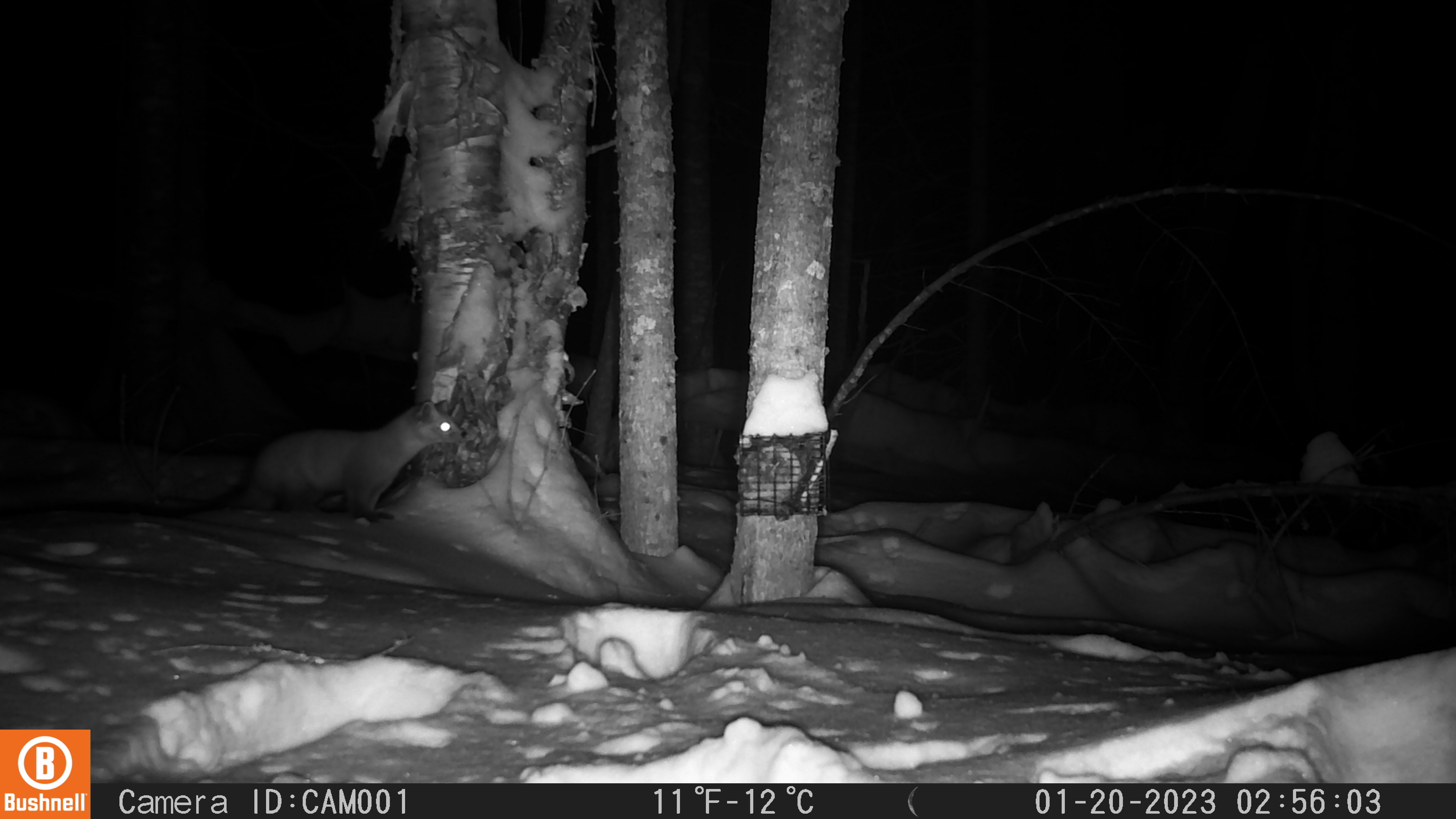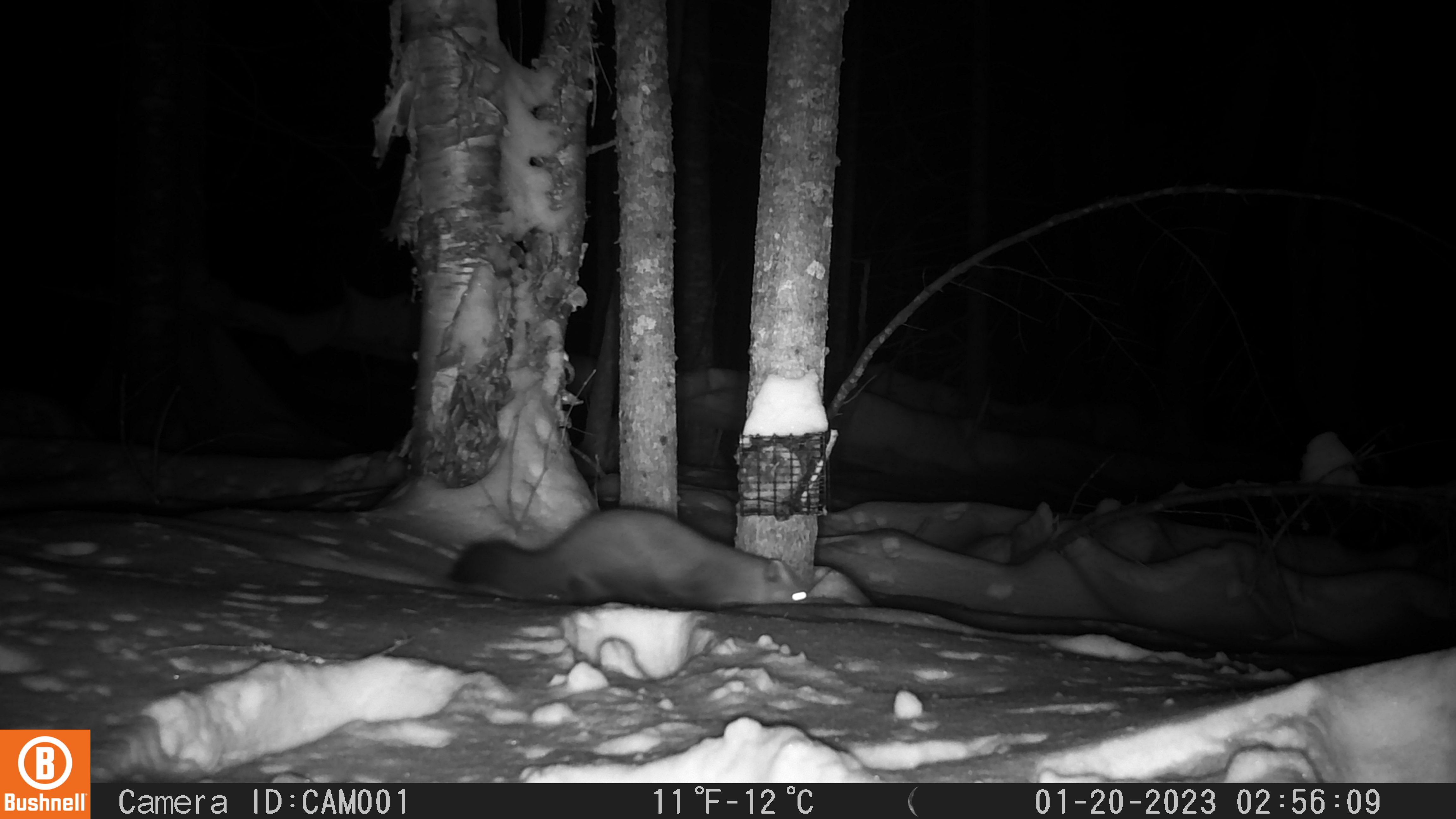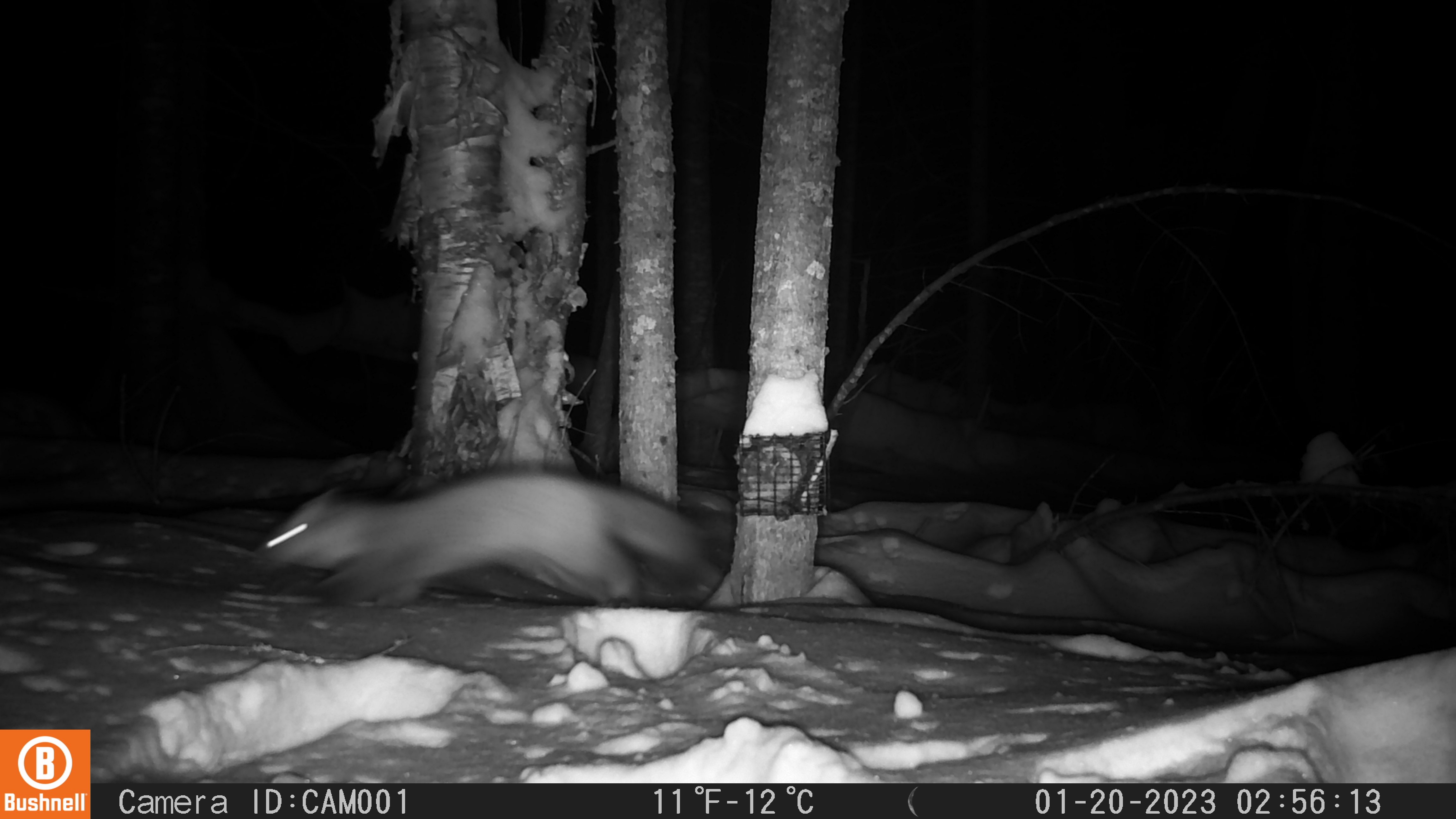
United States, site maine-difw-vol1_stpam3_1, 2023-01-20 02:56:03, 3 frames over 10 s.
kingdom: Animalia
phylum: Chordata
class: Mammalia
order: Carnivora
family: Mustelidae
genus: Martes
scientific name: Martes americana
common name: american marten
American marten (Martes americana).